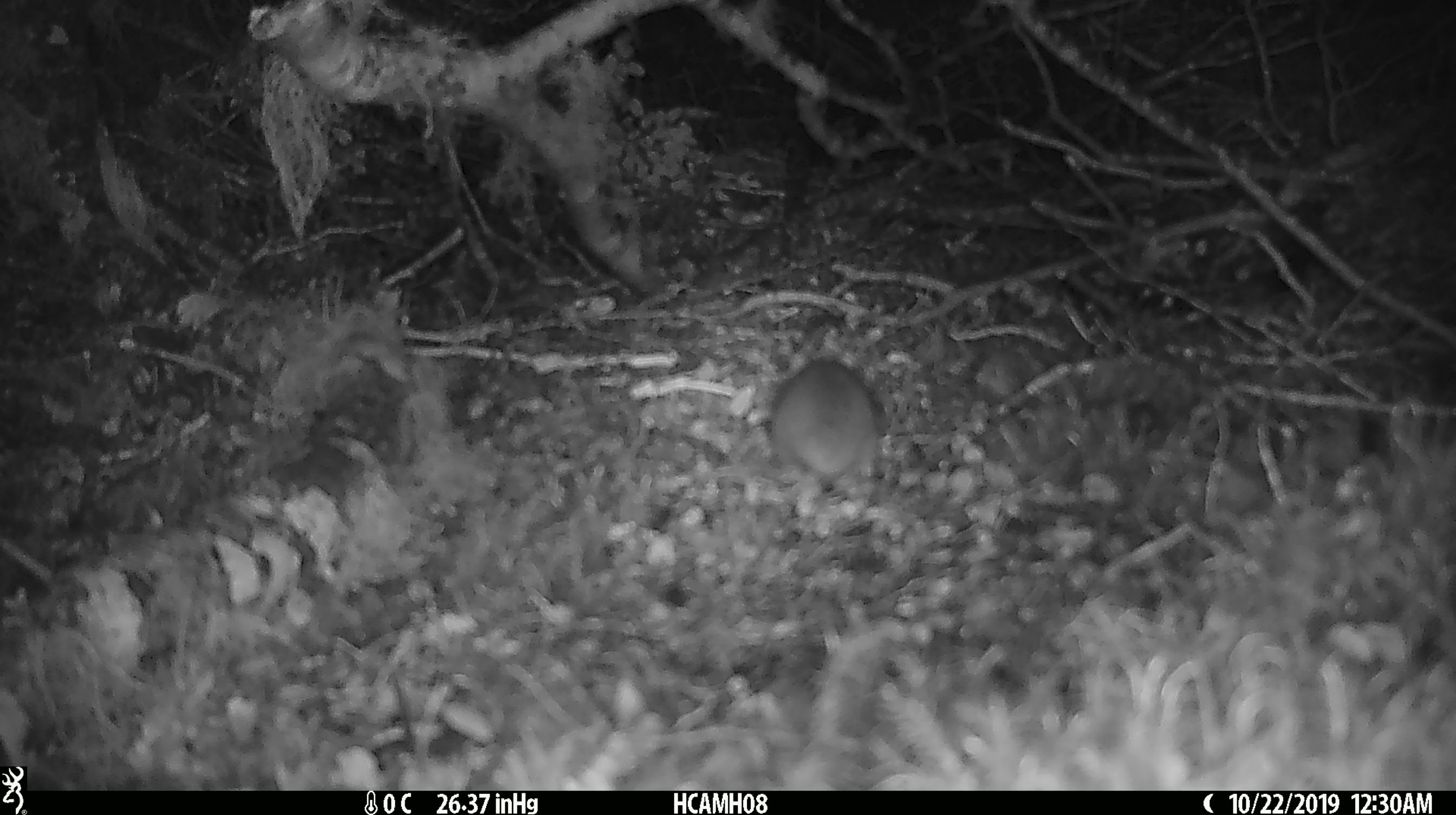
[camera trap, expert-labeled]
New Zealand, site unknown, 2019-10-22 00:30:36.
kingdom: Animalia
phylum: Chordata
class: Mammalia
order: Rodentia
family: Muridae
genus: Mus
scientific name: Mus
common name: mouse